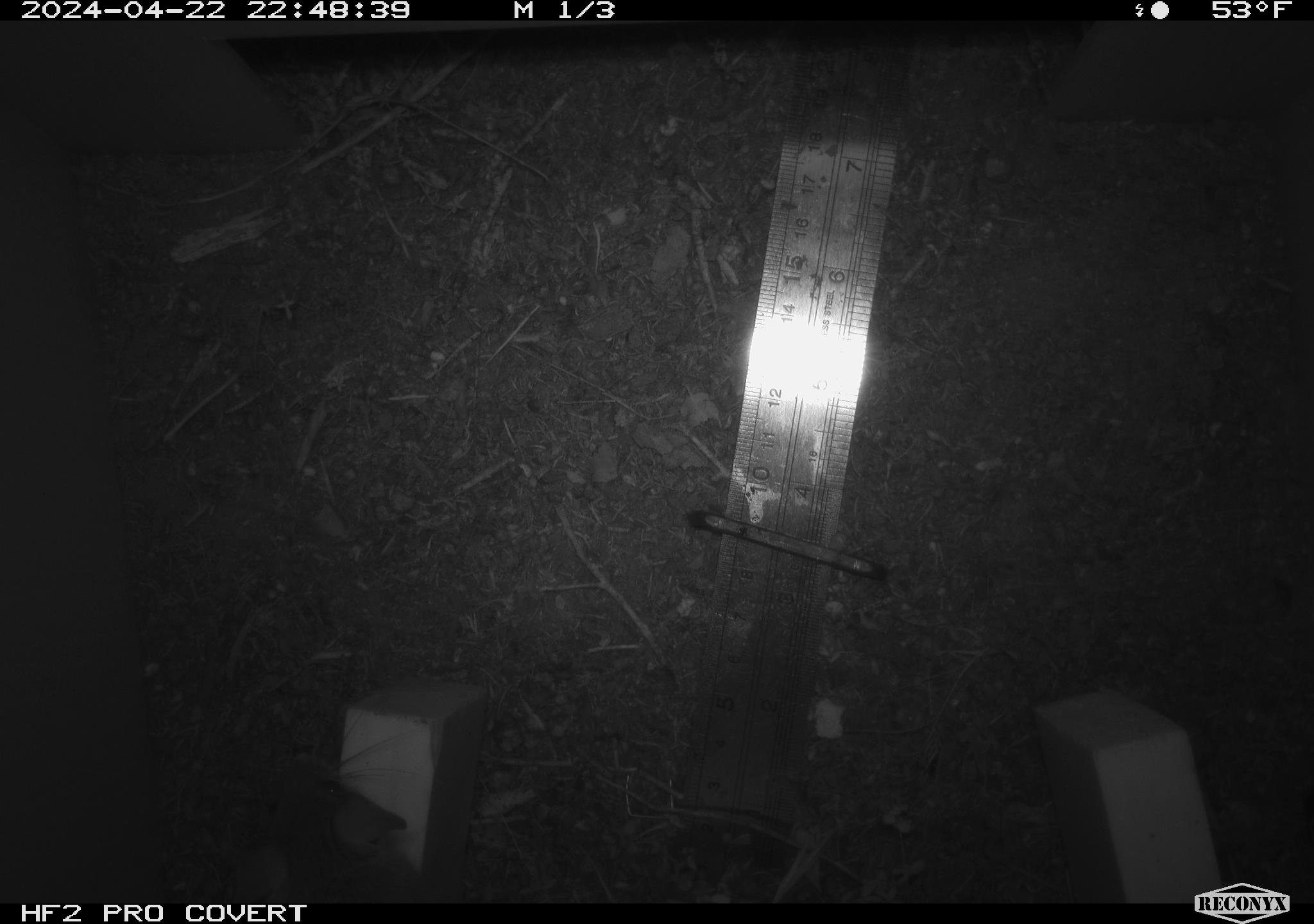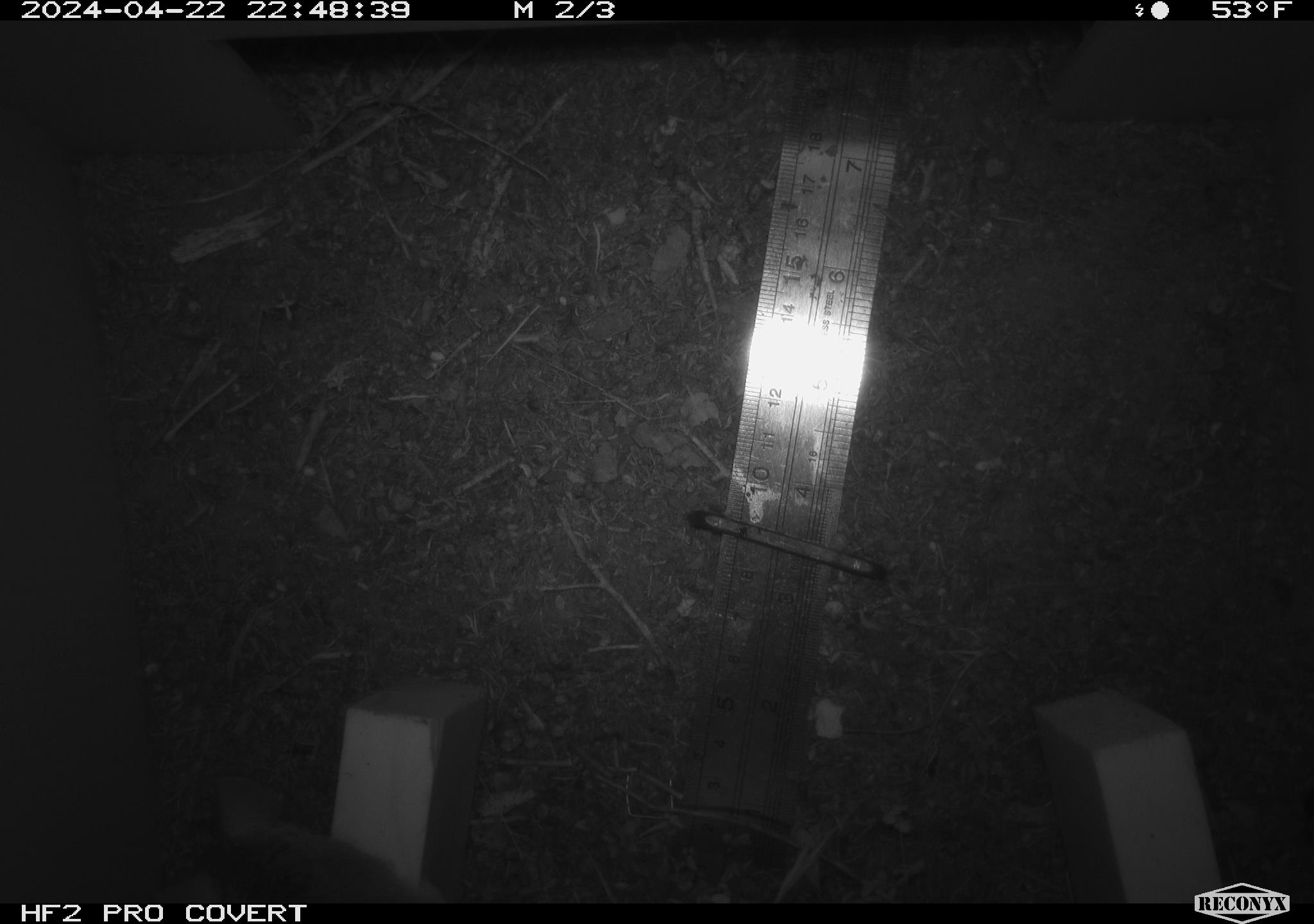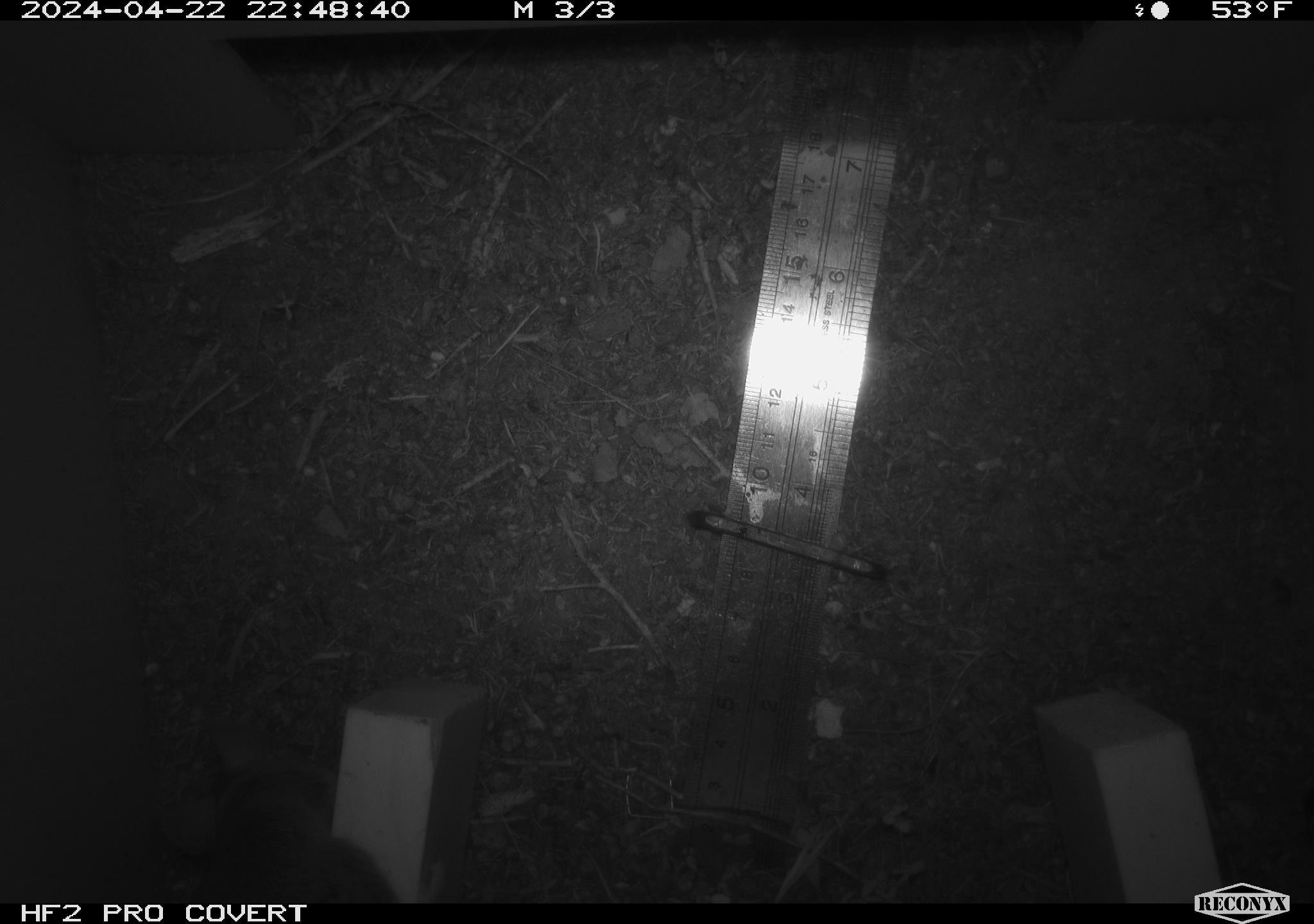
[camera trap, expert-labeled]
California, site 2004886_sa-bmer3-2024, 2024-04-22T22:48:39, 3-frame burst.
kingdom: Animalia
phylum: Chordata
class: Mammalia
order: Rodentia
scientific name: Rodentia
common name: mouse species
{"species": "mouse species (Rodentia)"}